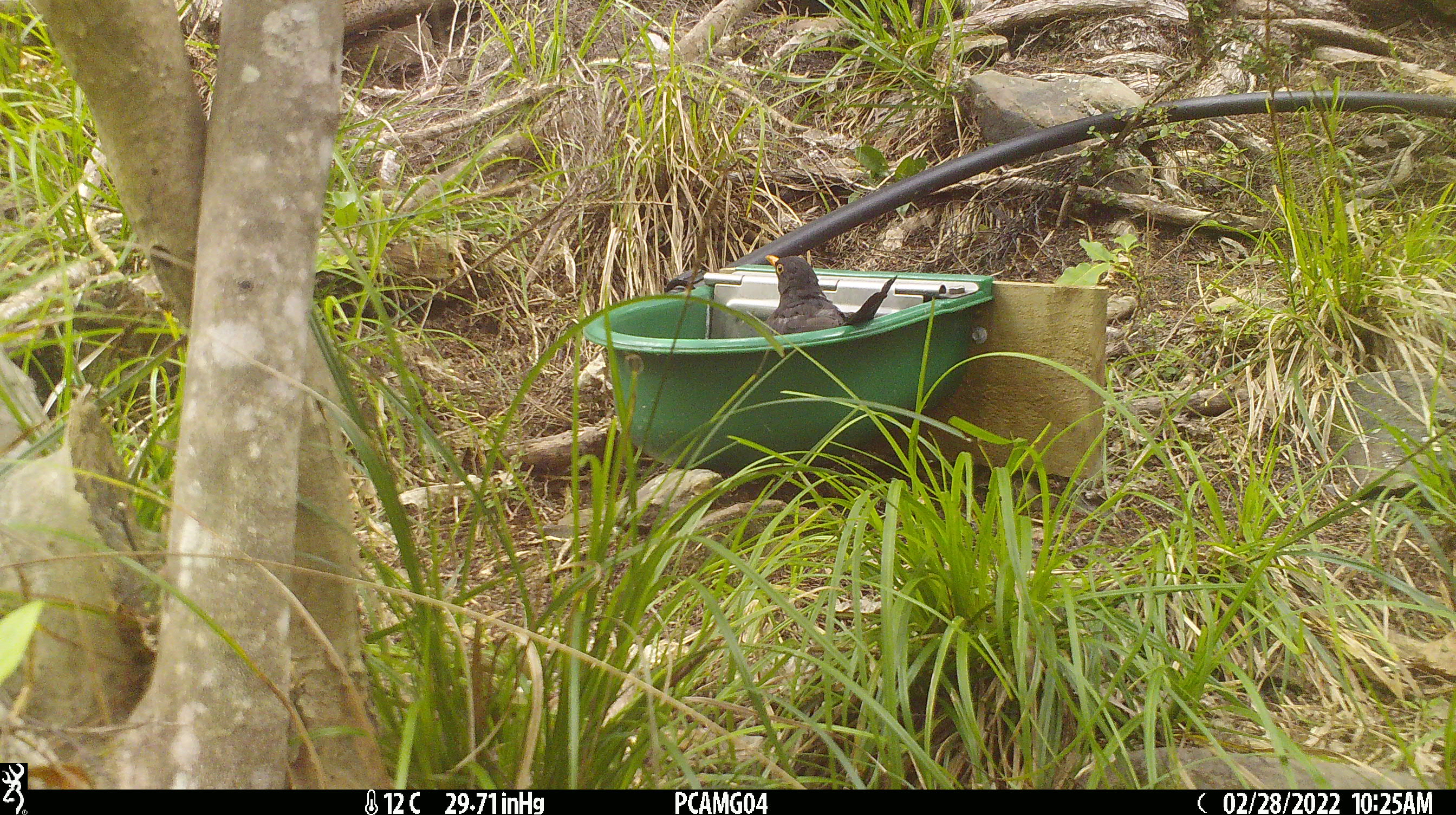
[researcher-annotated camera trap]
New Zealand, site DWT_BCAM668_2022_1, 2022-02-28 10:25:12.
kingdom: Animalia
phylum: Chordata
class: Aves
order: Passeriformes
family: Turdidae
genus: Turdus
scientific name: Turdus merula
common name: eurasian blackbird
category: blackbird